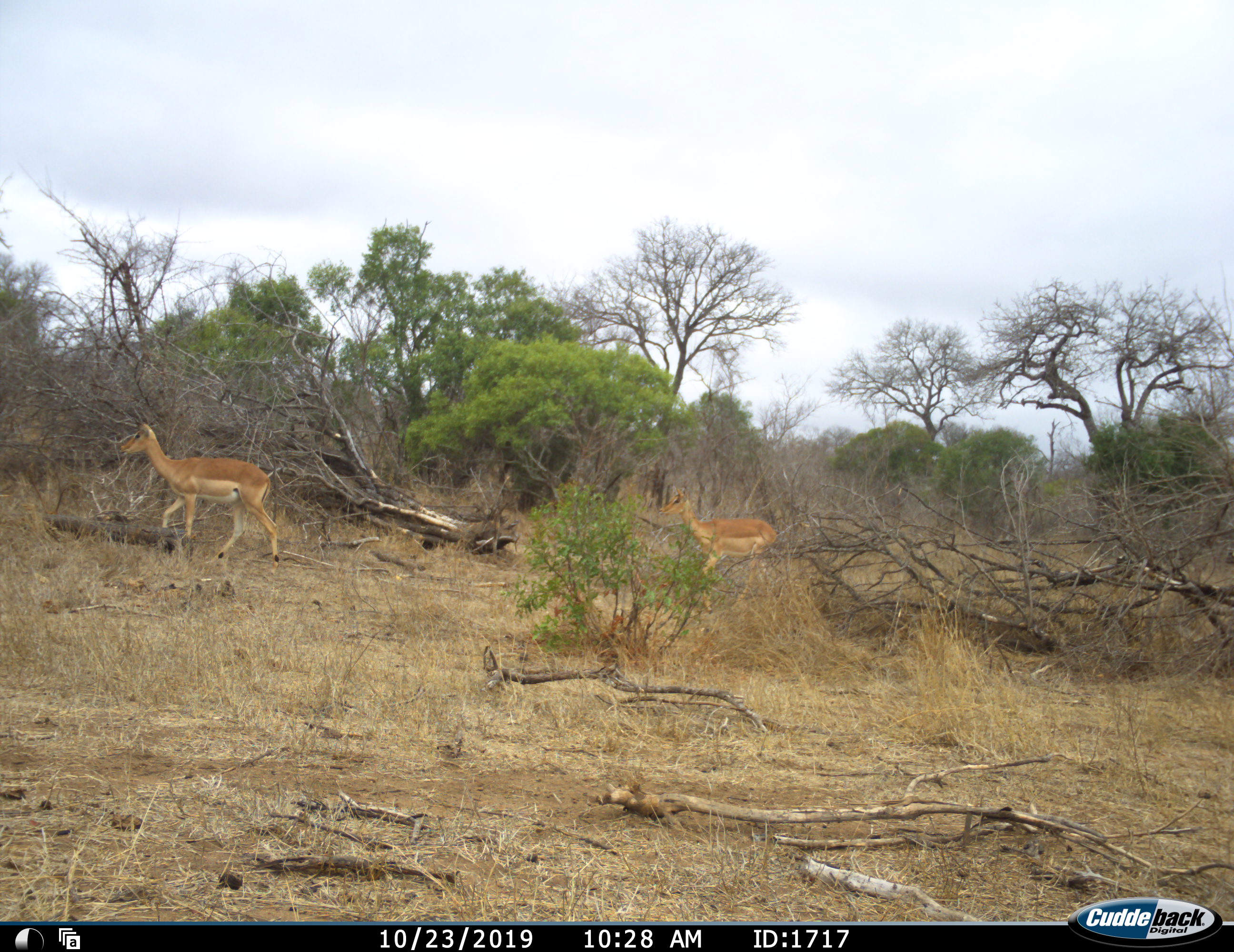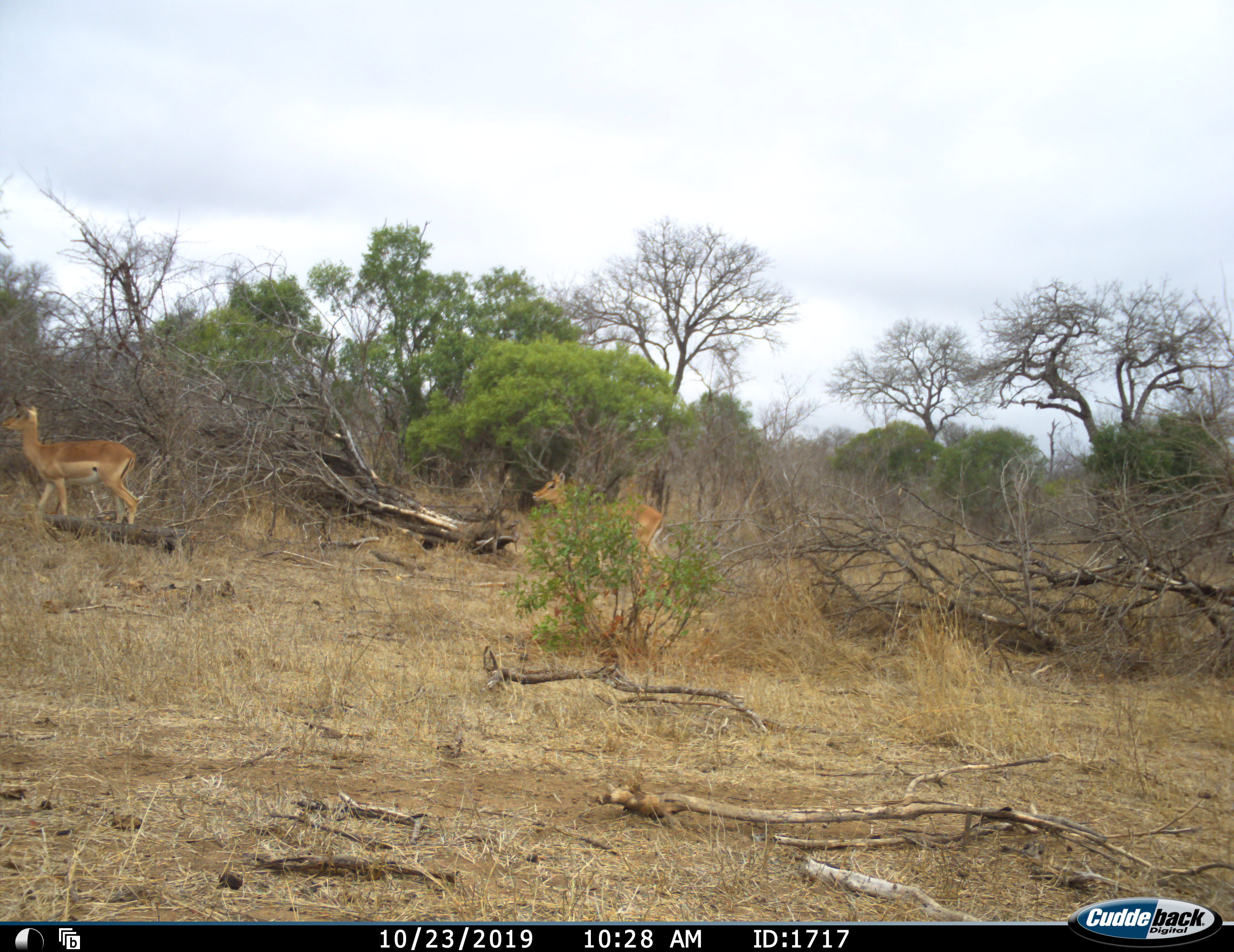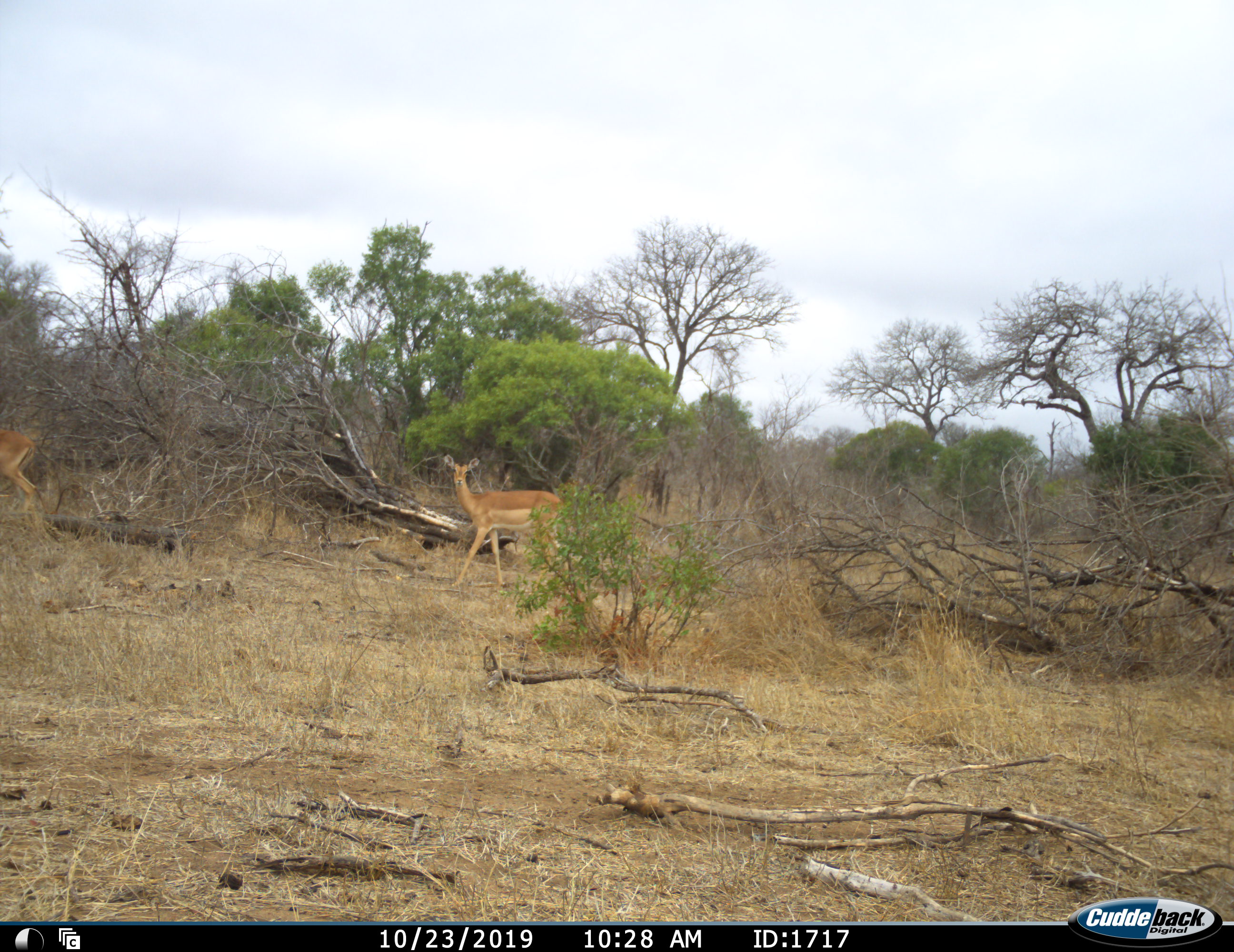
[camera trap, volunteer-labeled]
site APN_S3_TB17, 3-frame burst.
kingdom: Animalia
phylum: Chordata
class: Mammalia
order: Artiodactyla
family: Bovidae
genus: Aepyceros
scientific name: Aepyceros melampus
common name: impala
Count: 2.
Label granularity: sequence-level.